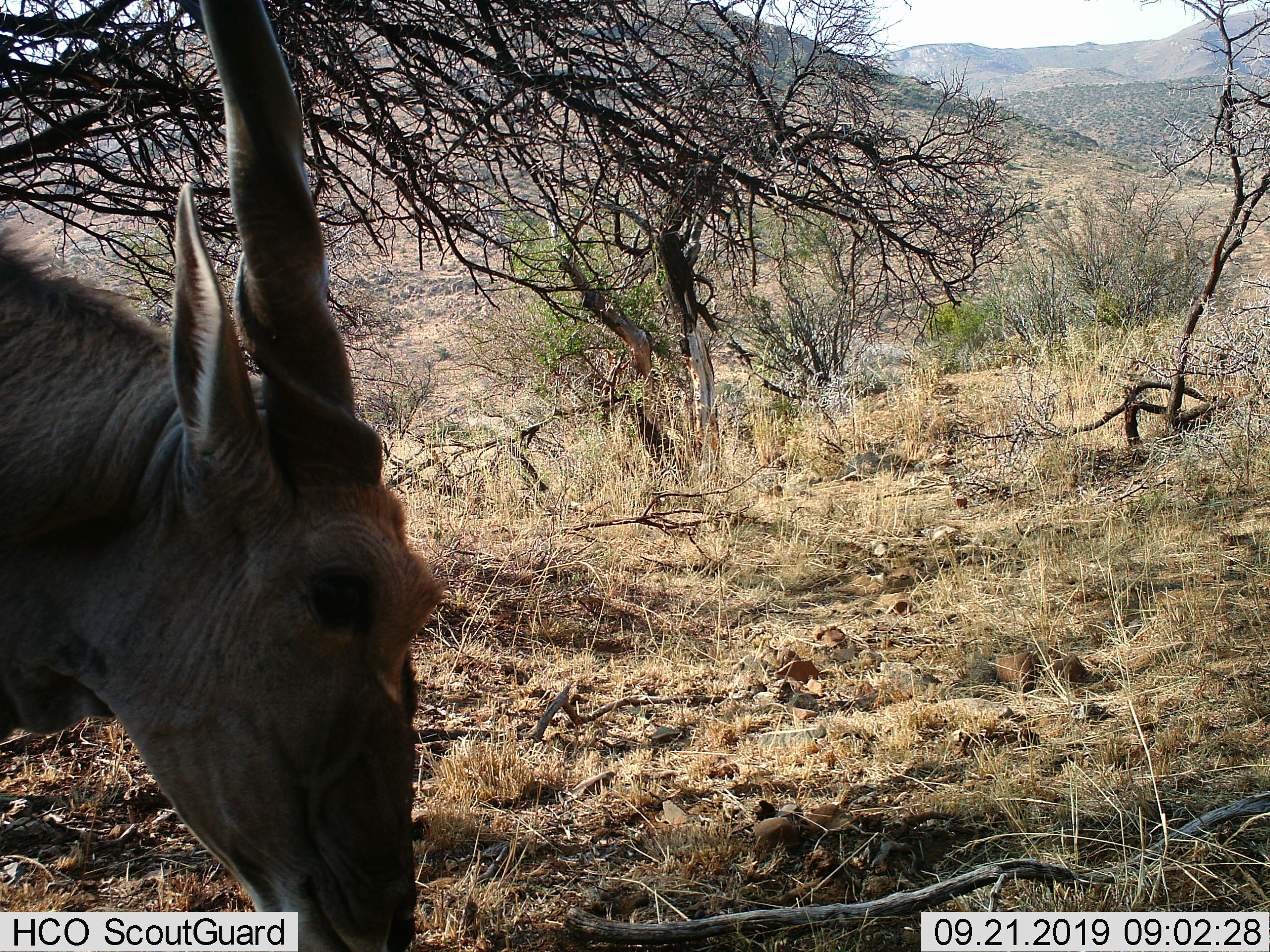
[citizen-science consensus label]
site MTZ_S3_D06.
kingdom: Animalia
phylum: Chordata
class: Mammalia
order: Artiodactyla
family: Bovidae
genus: Tragelaphus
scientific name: Tragelaphus oryx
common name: eland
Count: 1.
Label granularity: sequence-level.